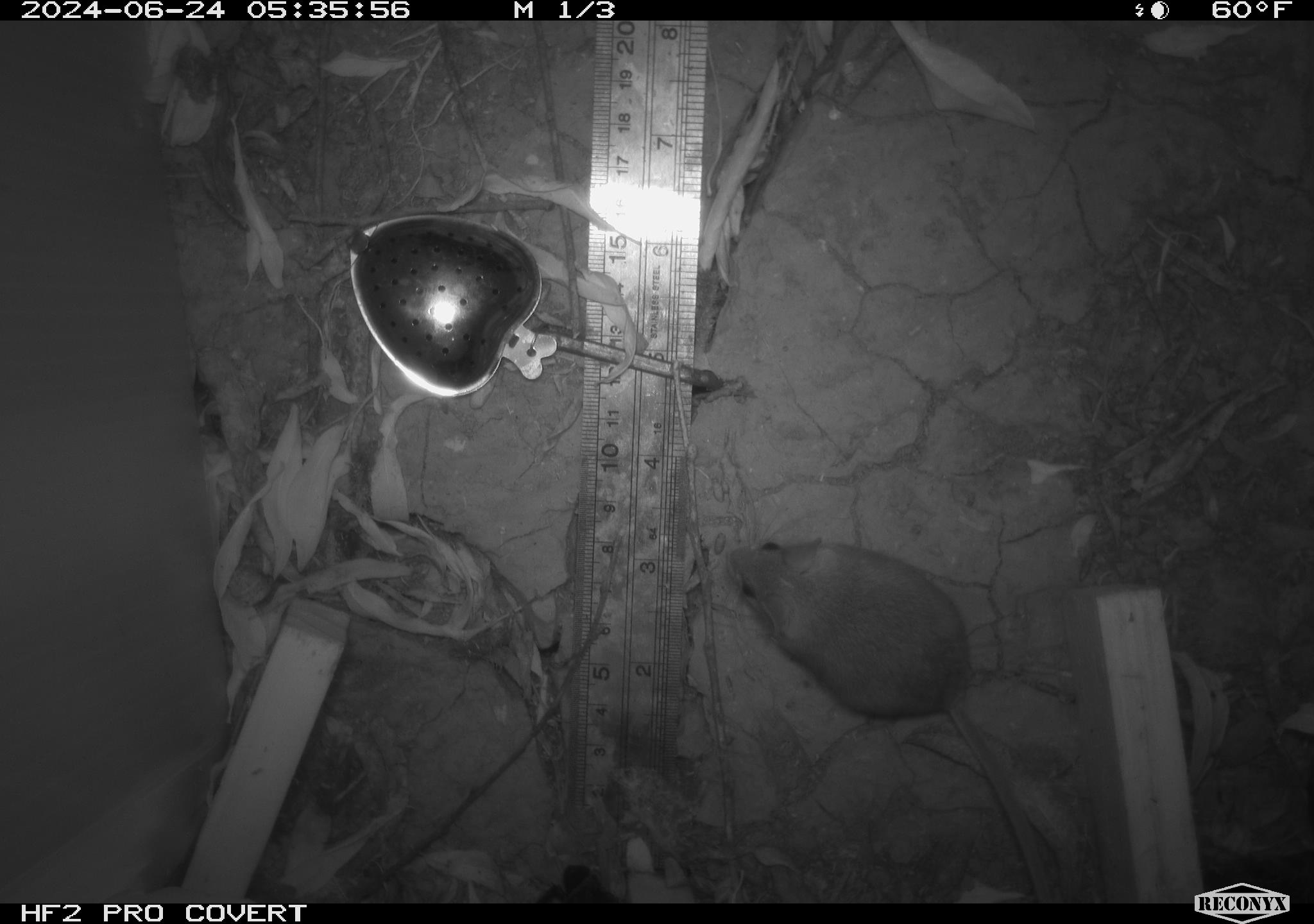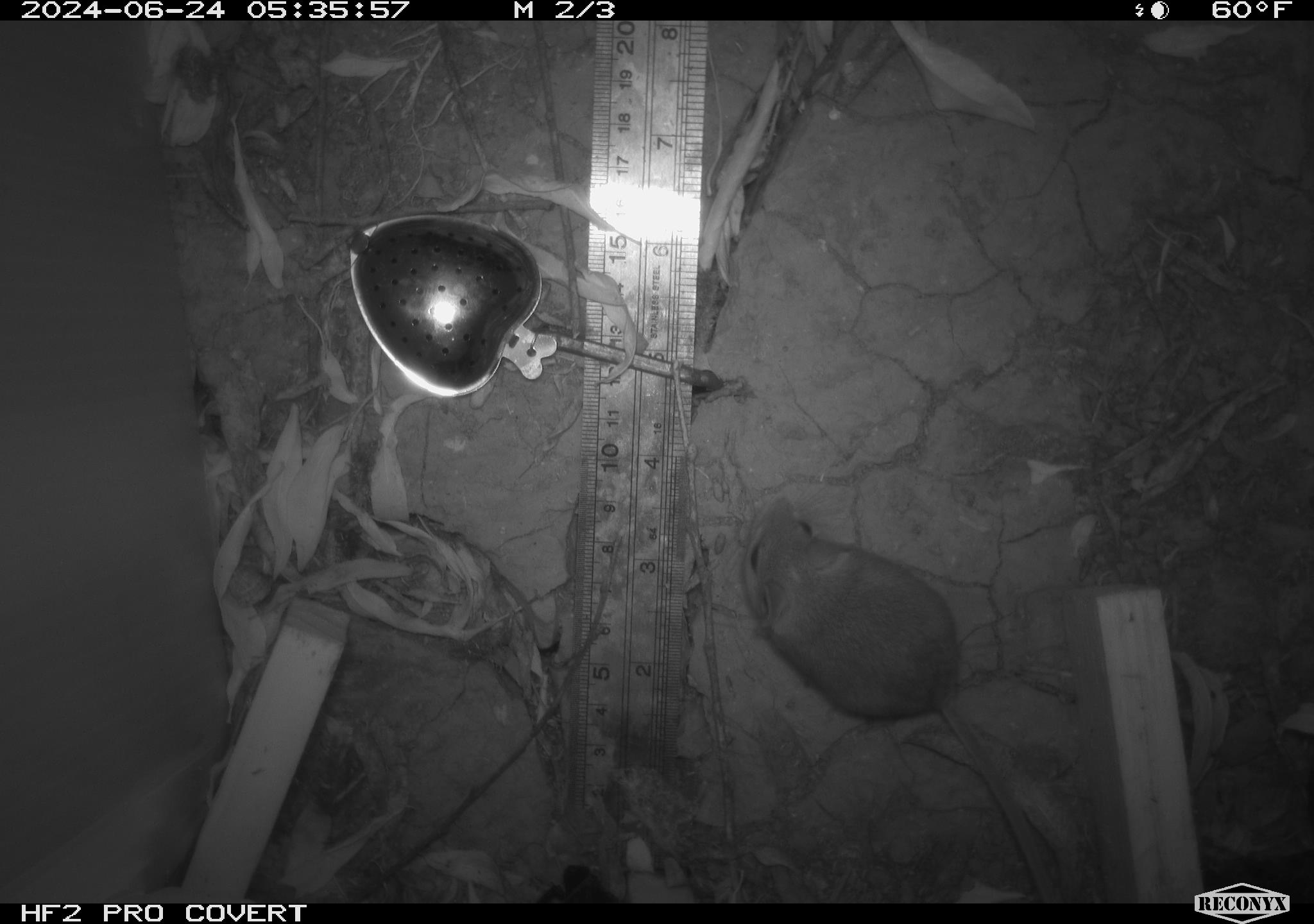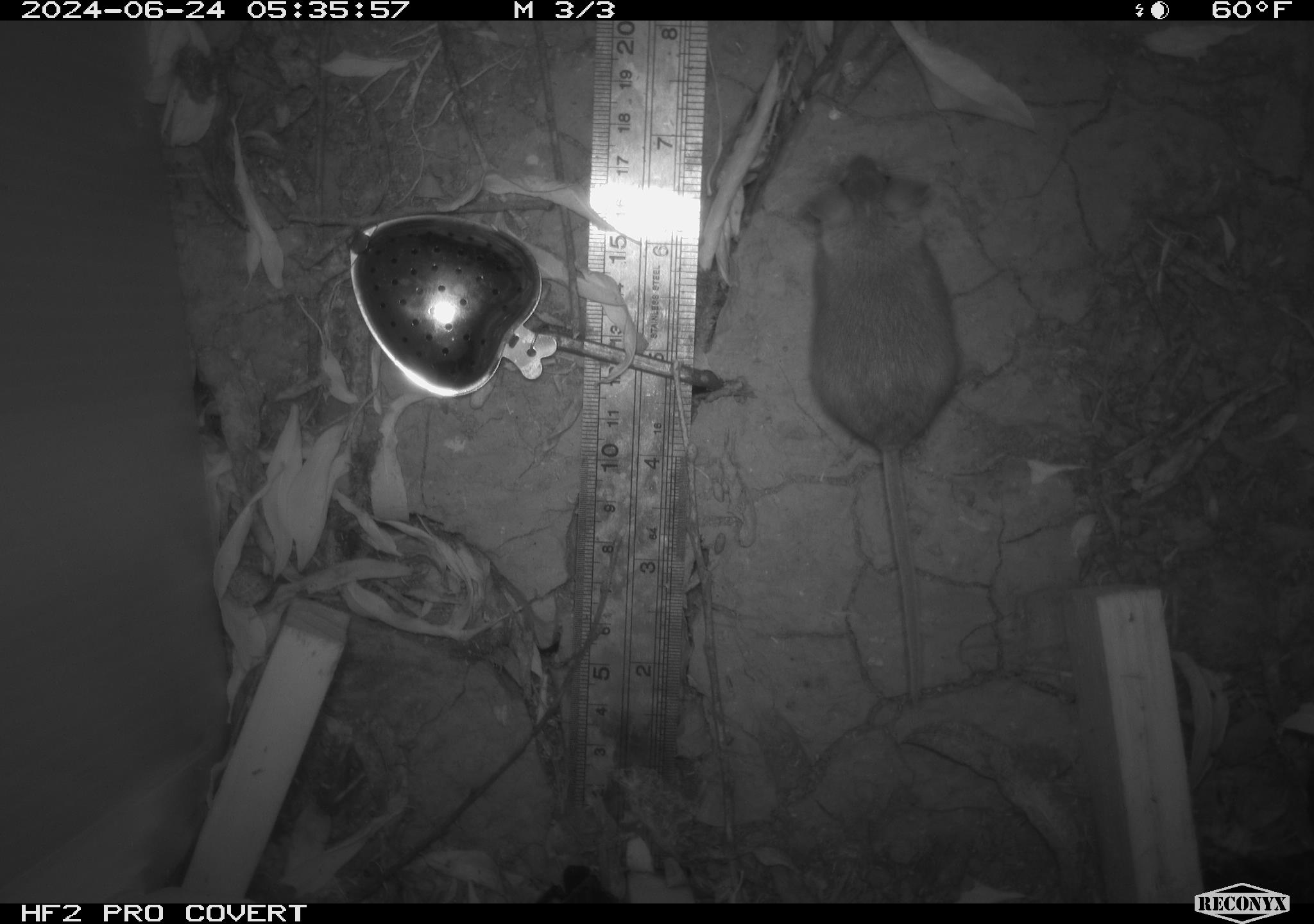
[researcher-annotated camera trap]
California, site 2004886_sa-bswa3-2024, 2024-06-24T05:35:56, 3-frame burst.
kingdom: Animalia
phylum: Chordata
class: Mammalia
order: Rodentia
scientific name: Rodentia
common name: mouse species